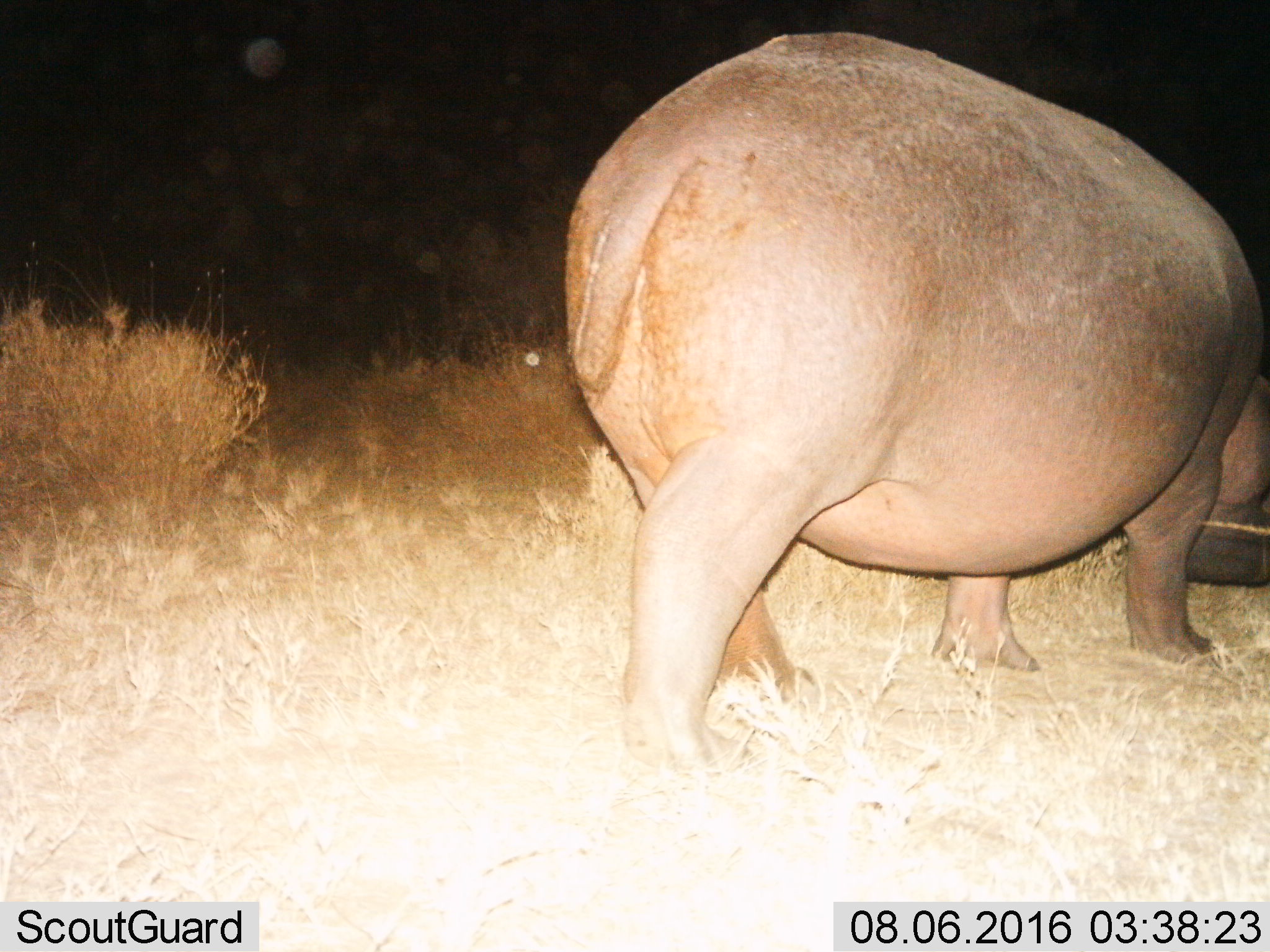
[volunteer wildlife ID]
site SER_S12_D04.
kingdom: Animalia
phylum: Chordata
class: Mammalia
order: Artiodactyla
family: Hippopotamidae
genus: Hippopotamus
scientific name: Hippopotamus amphibius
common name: hippopotamus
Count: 1.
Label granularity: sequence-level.